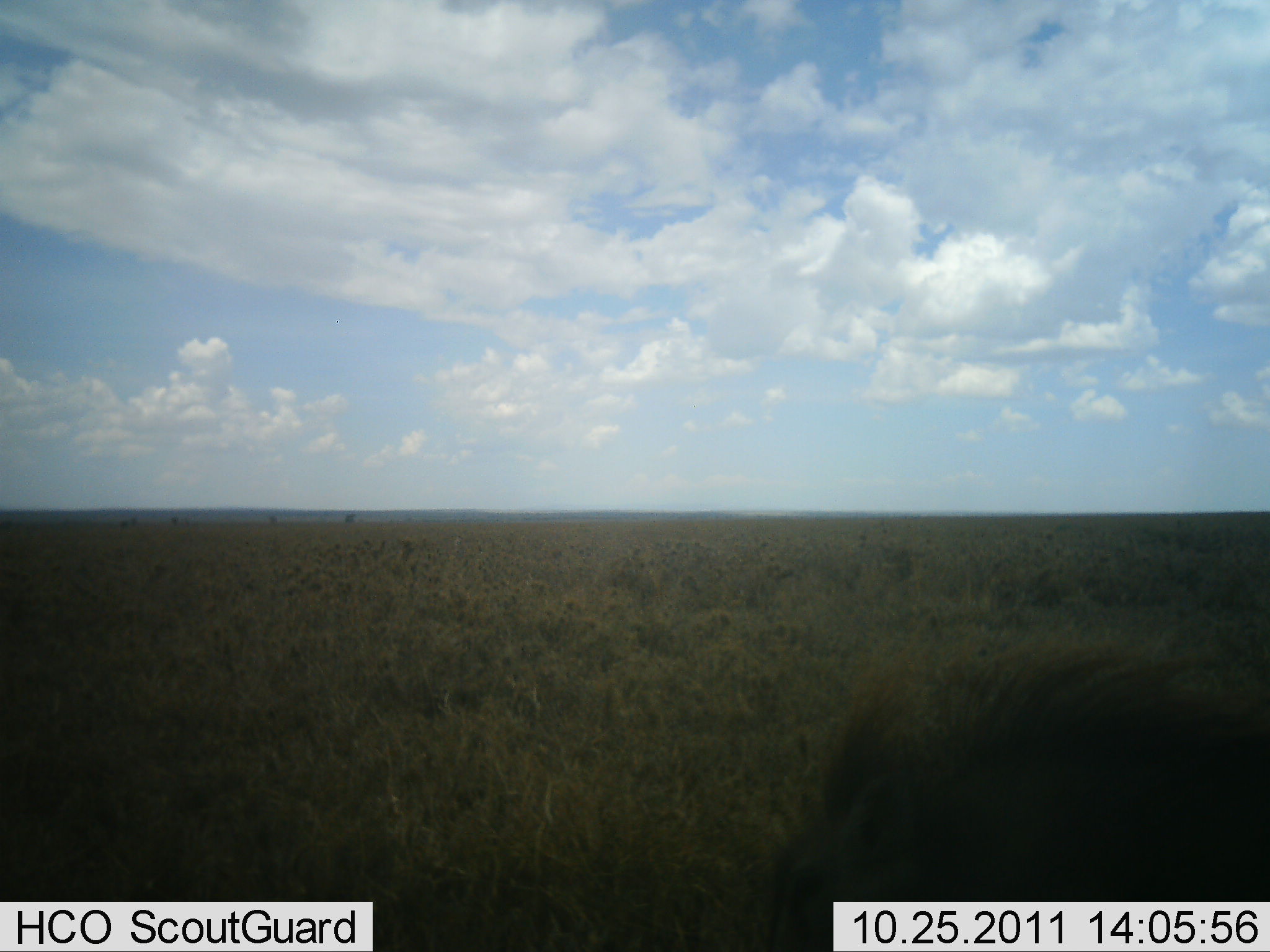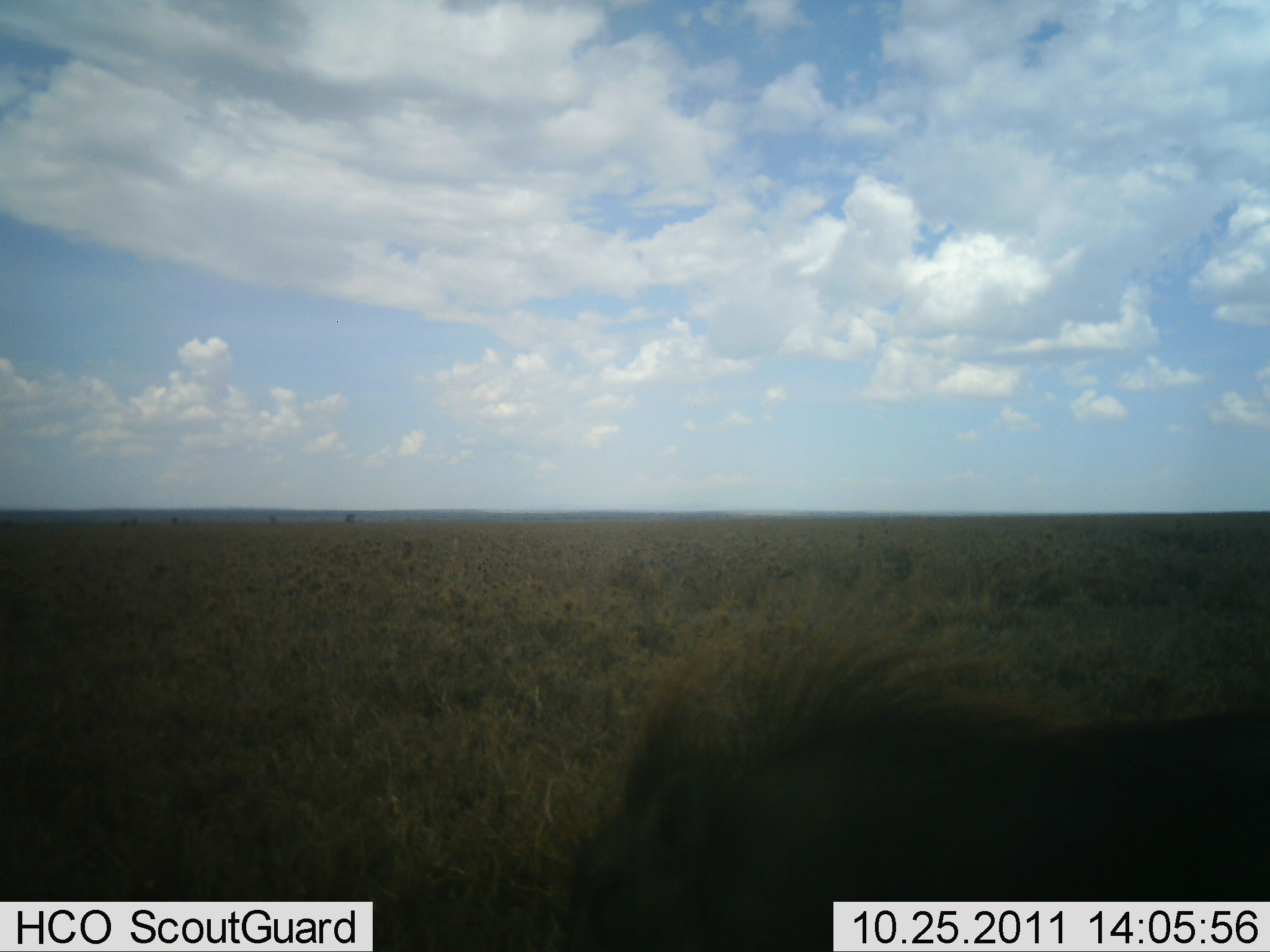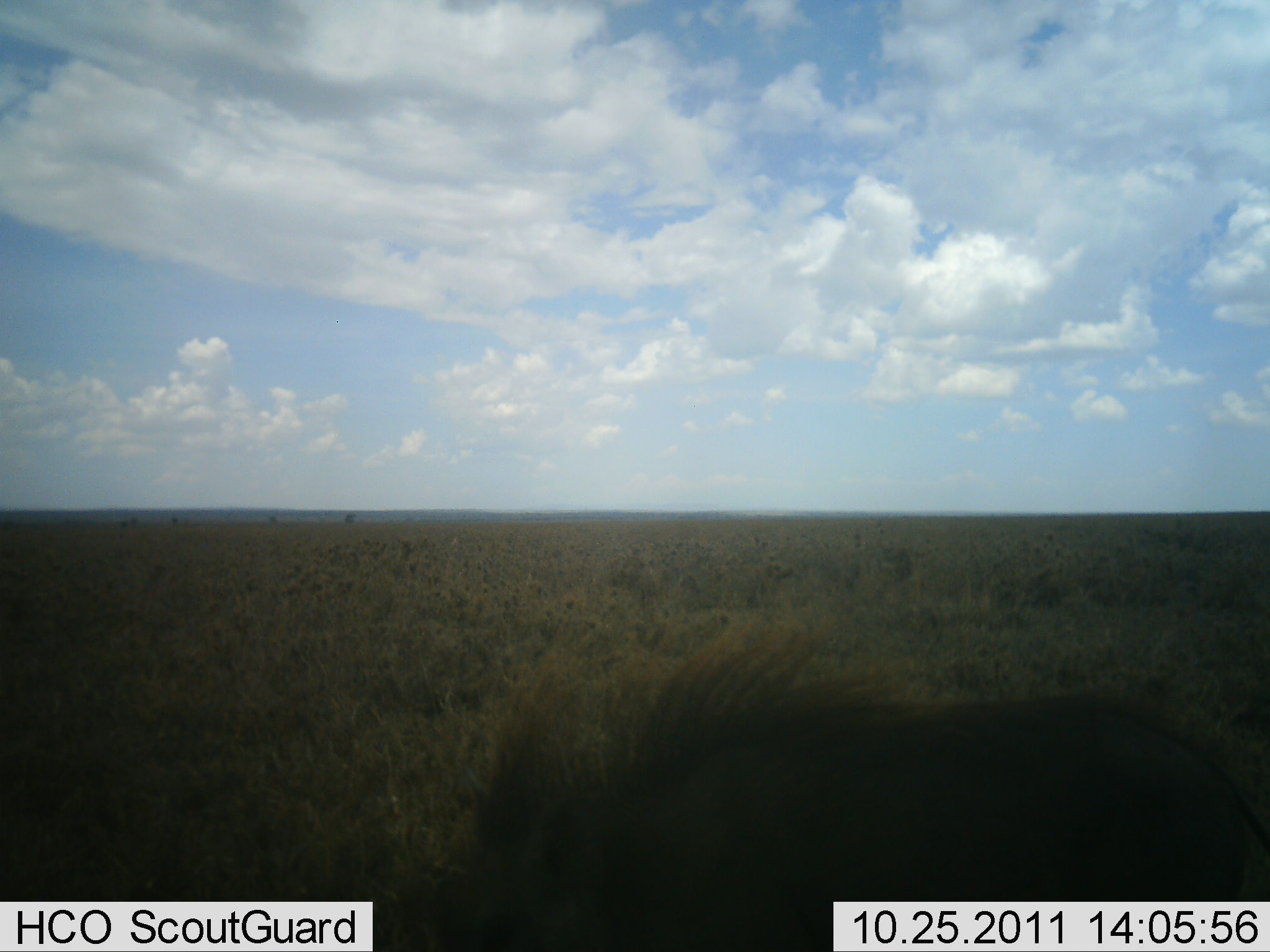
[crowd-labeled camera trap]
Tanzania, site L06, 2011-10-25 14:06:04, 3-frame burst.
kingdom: Animalia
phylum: Chordata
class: Mammalia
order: Artiodactyla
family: Suidae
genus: Phacochoerus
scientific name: Phacochoerus africanus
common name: warthog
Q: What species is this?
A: Warthog (Phacochoerus africanus).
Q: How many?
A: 1.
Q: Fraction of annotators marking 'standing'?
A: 0%.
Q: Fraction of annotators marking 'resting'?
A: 0%.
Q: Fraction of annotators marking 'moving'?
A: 100%.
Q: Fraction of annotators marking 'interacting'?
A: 0%.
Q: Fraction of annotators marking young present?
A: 0%.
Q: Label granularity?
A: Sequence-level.